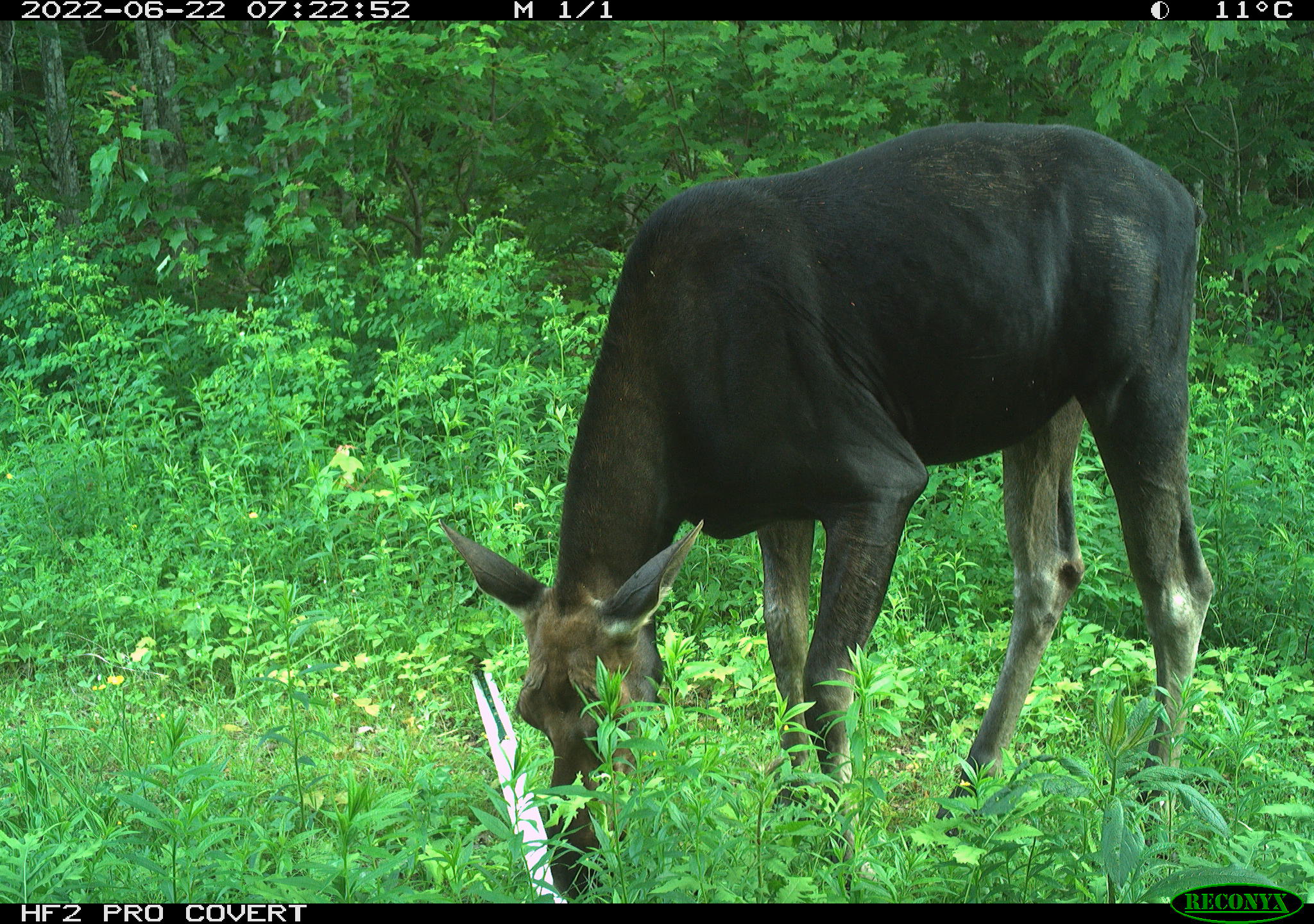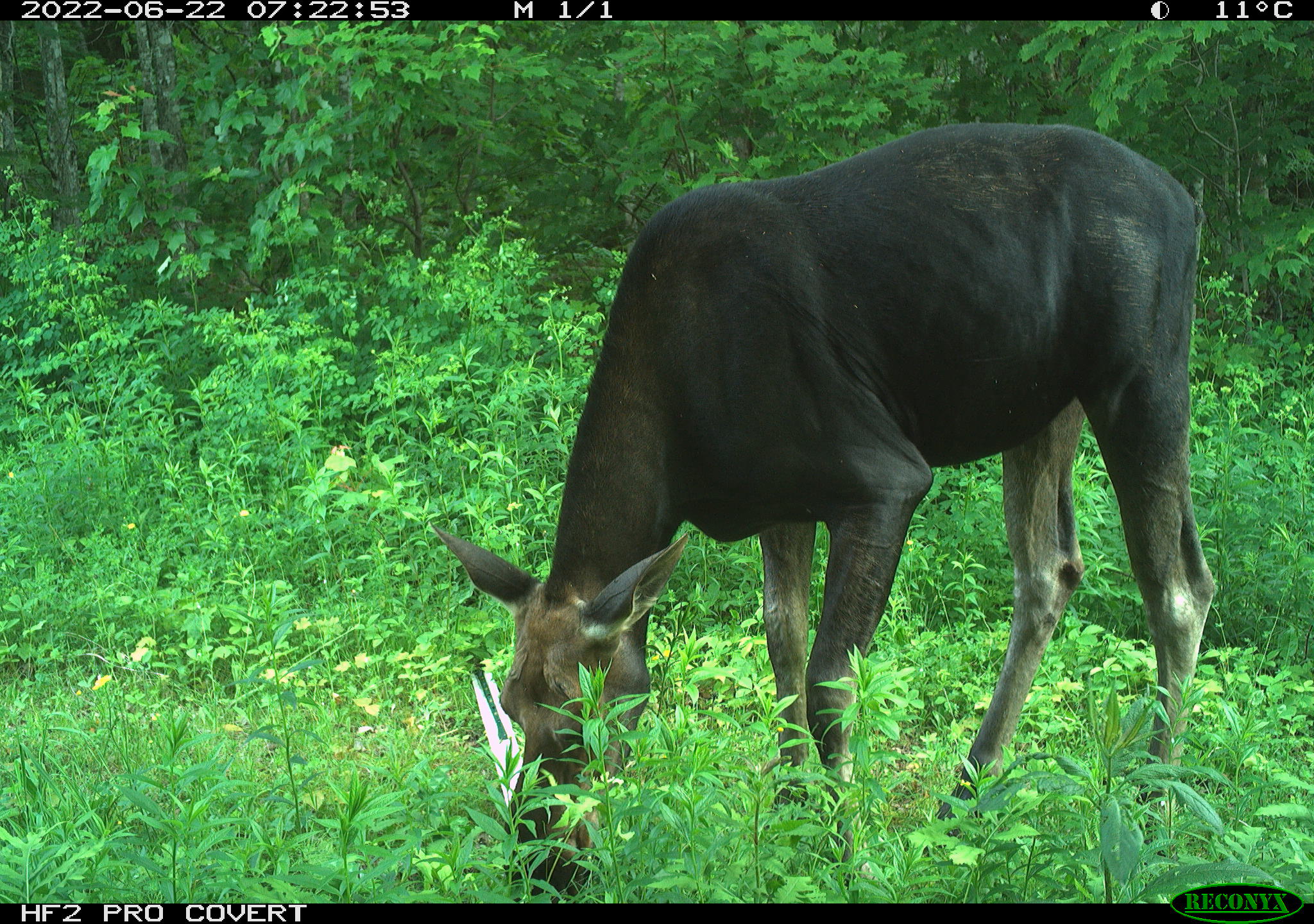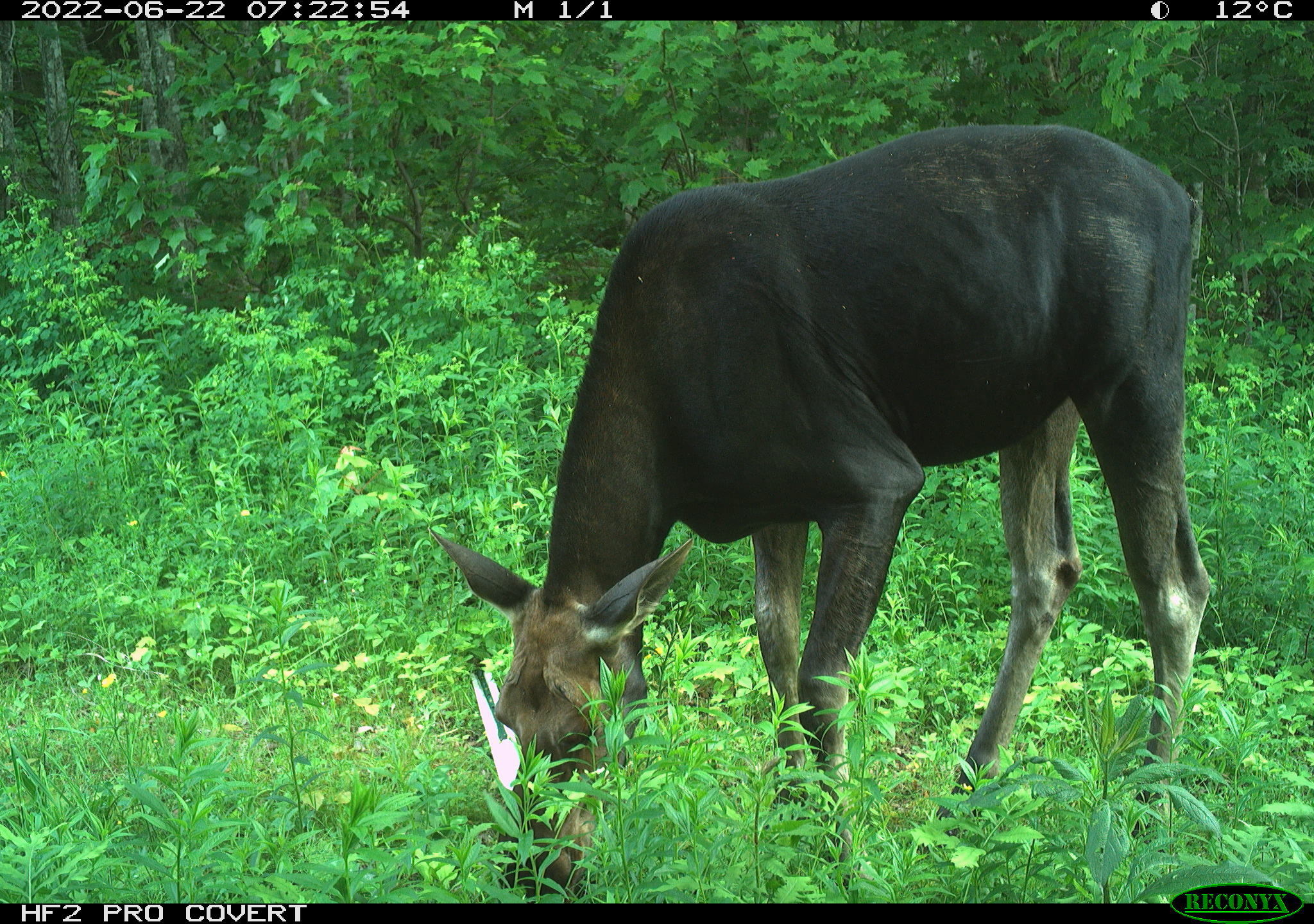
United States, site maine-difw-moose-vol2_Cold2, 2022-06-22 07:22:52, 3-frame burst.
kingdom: Animalia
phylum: Chordata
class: Mammalia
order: Artiodactyla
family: Cervidae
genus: Alces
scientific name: Alces alces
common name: moose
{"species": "moose (Alces alces)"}